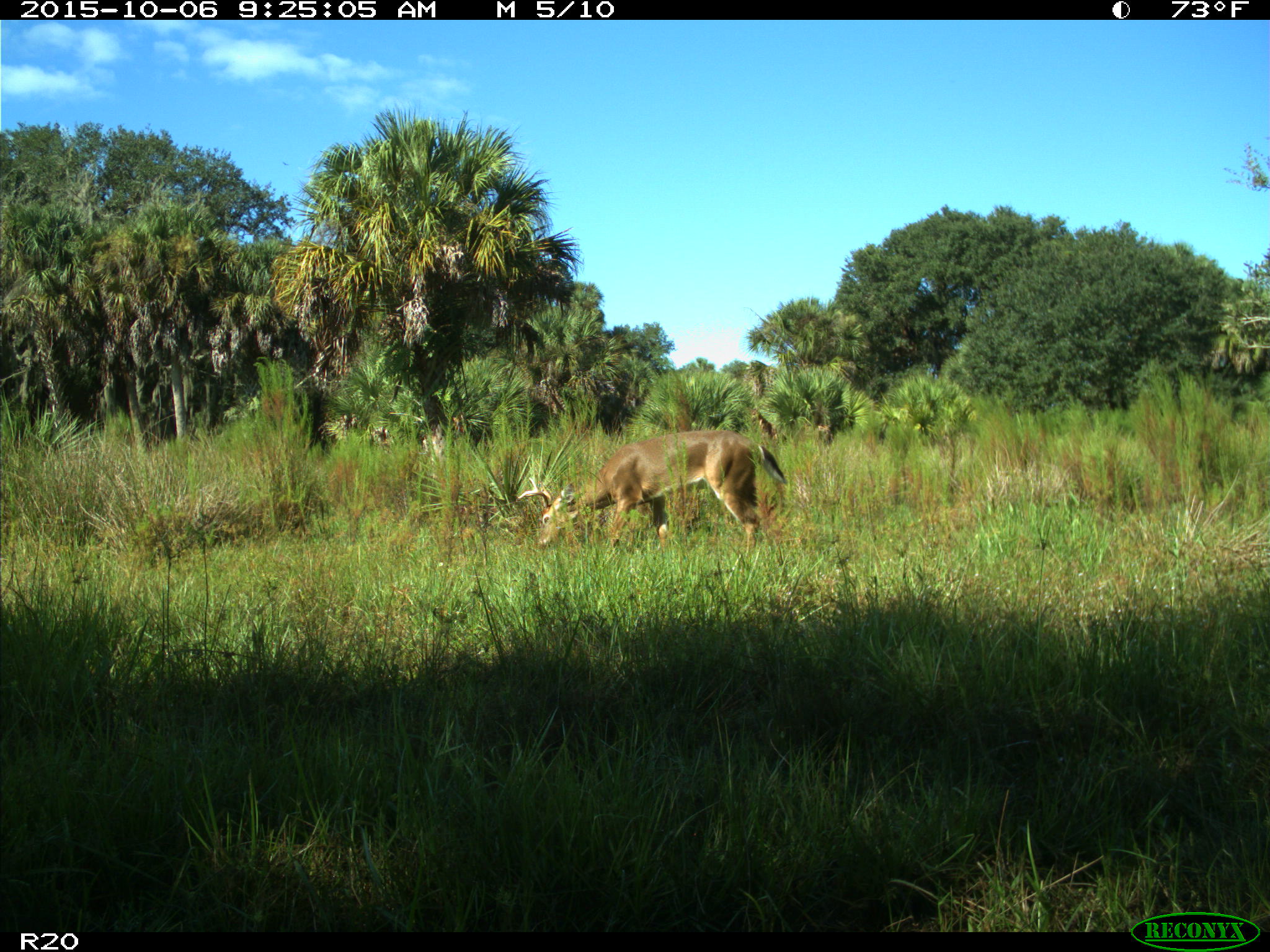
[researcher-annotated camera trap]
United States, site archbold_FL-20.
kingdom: Animalia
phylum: Chordata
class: Mammalia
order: Artiodactyla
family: Cervidae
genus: Odocoileus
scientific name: Odocoileus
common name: deer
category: unidentified deer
Unidentified deer (deer) (Odocoileus).